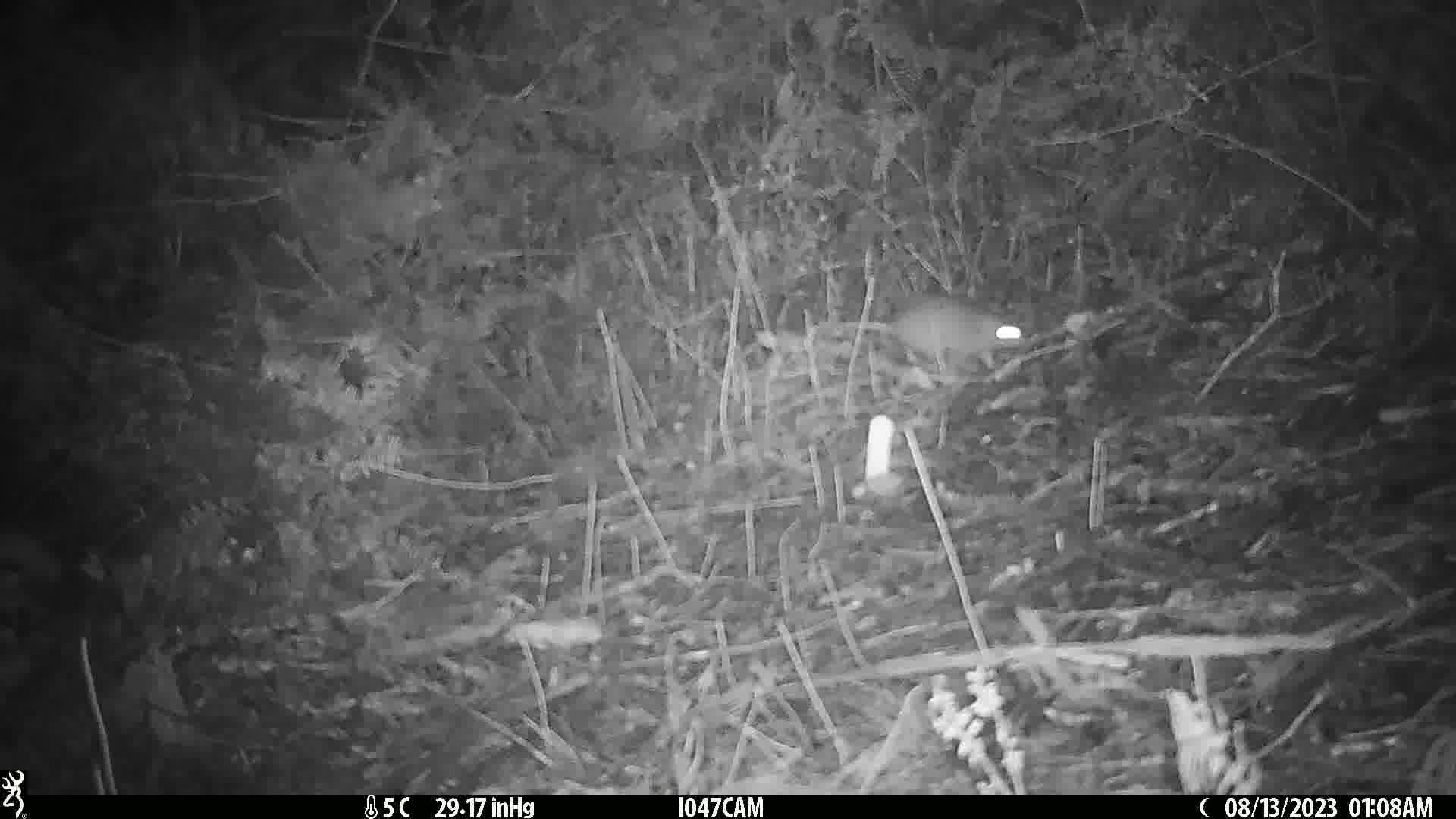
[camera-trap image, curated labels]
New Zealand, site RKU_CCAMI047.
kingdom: Animalia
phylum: Chordata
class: Mammalia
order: Rodentia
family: Muridae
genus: Rattus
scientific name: Rattus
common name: rat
Rat (Rattus).